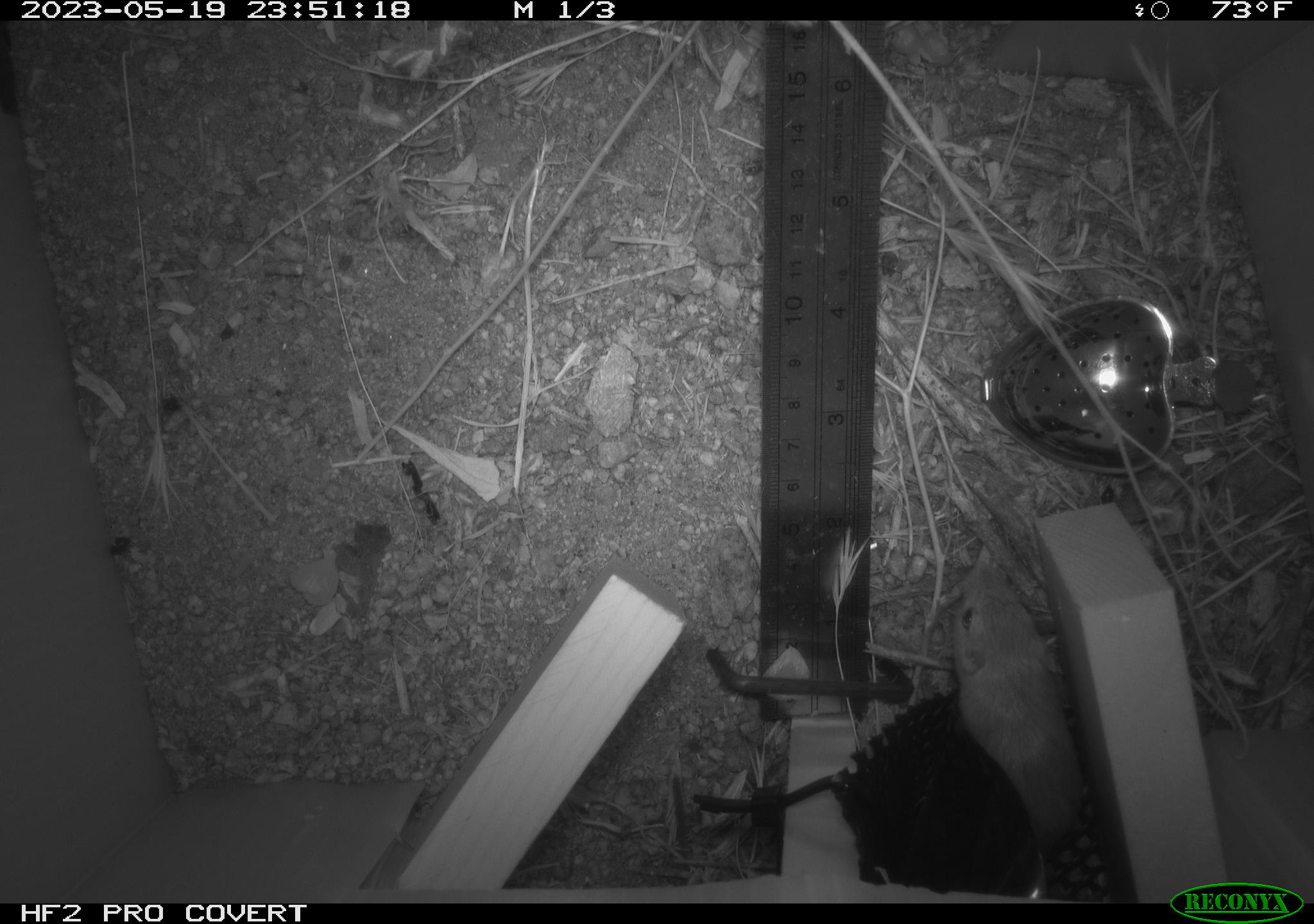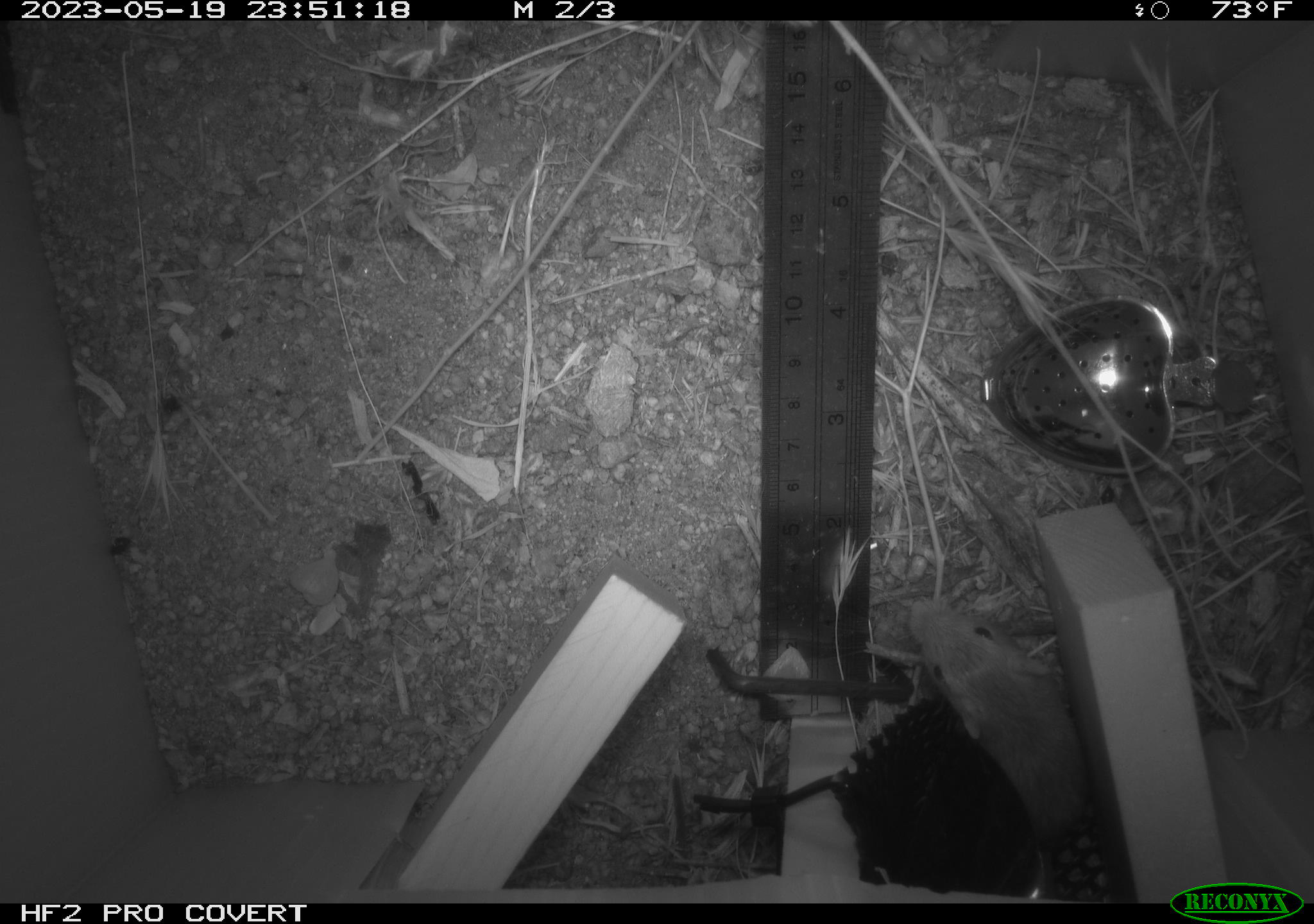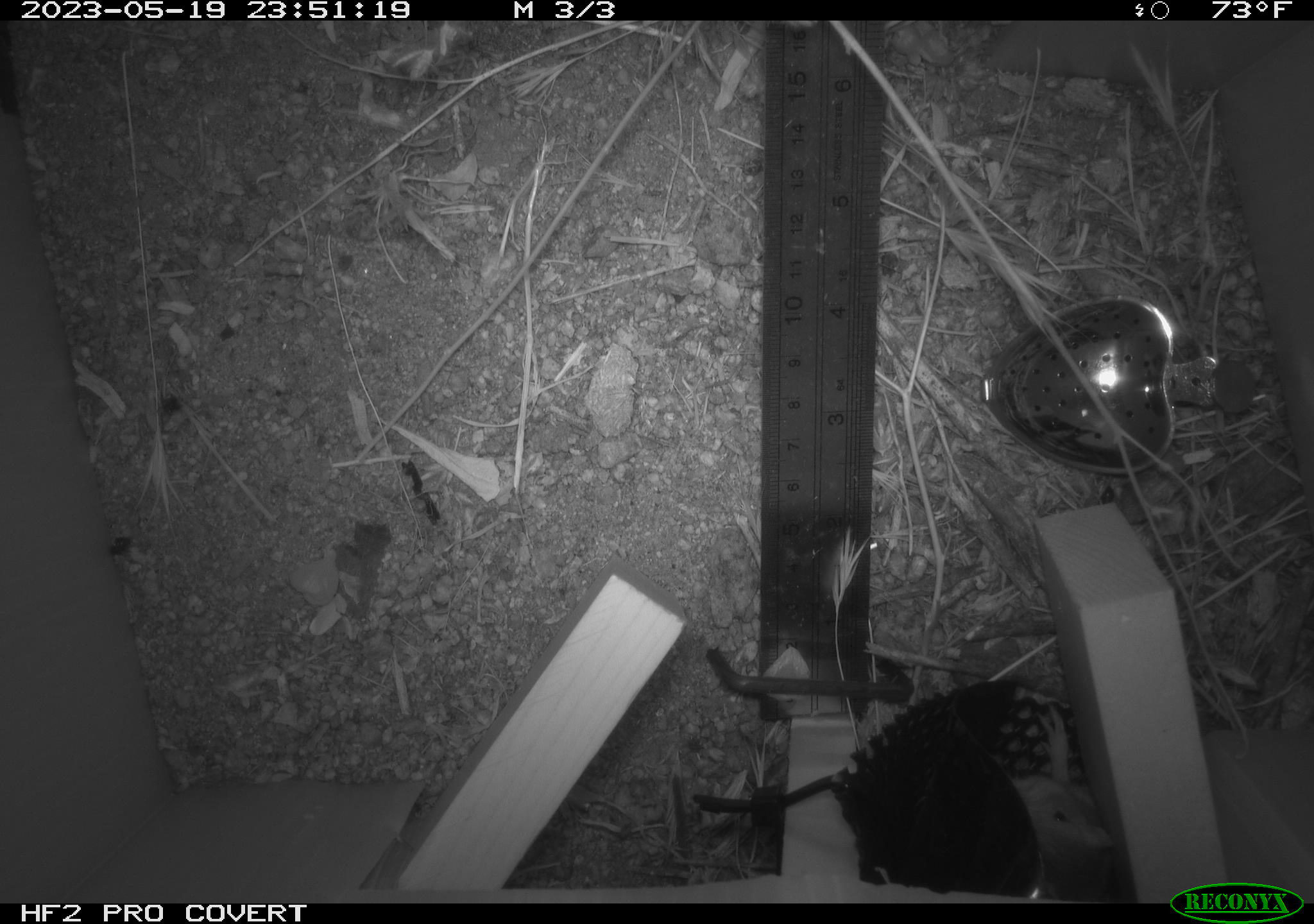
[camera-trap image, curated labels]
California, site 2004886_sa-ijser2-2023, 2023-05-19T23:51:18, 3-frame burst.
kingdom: Animalia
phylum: Chordata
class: Mammalia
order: Rodentia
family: Heteromyidae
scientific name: Heteromyidae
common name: kangaroo rats and pocket mice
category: heteromyidae family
Heteromyidae family (kangaroo rats and pocket mice) (Heteromyidae).